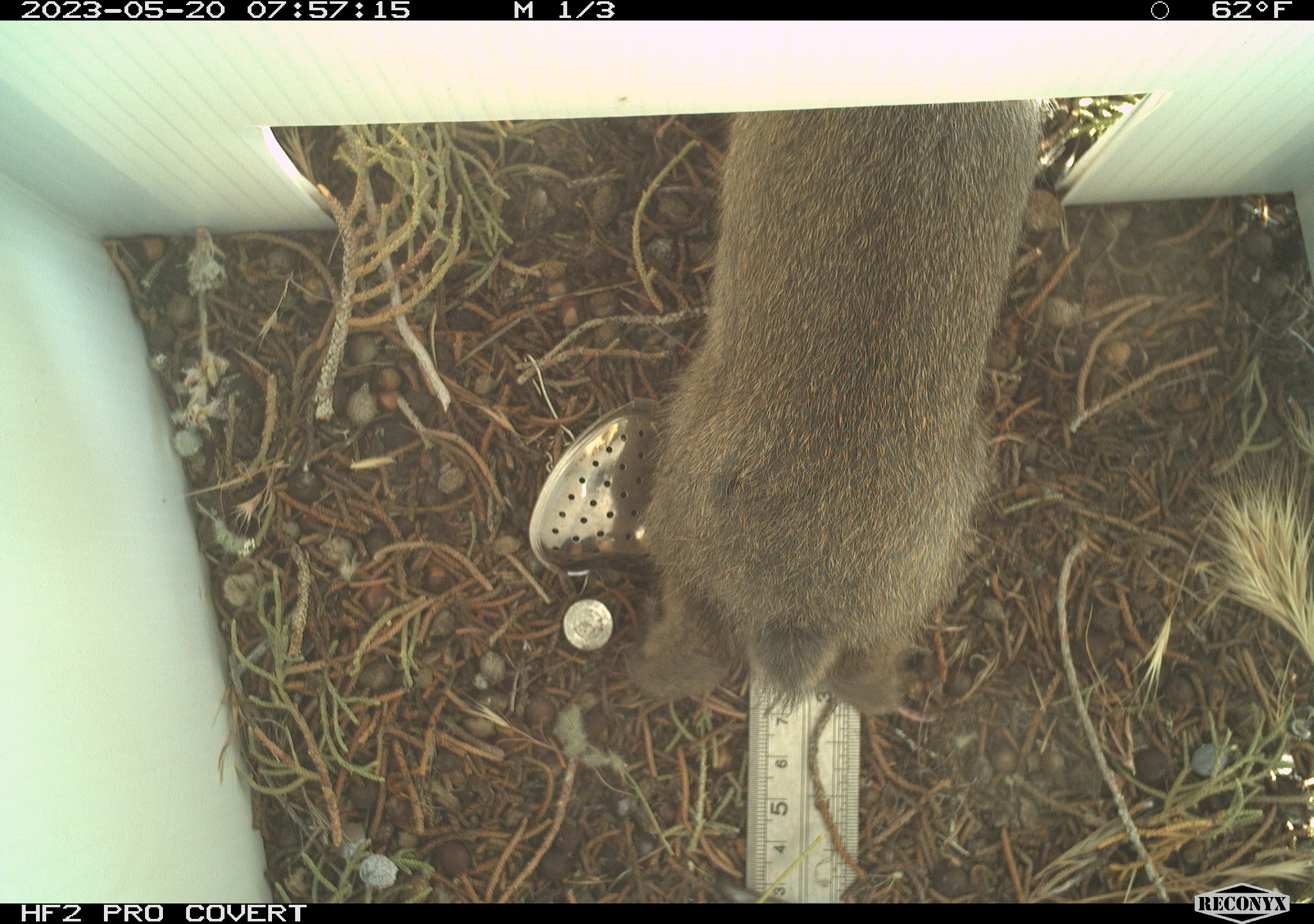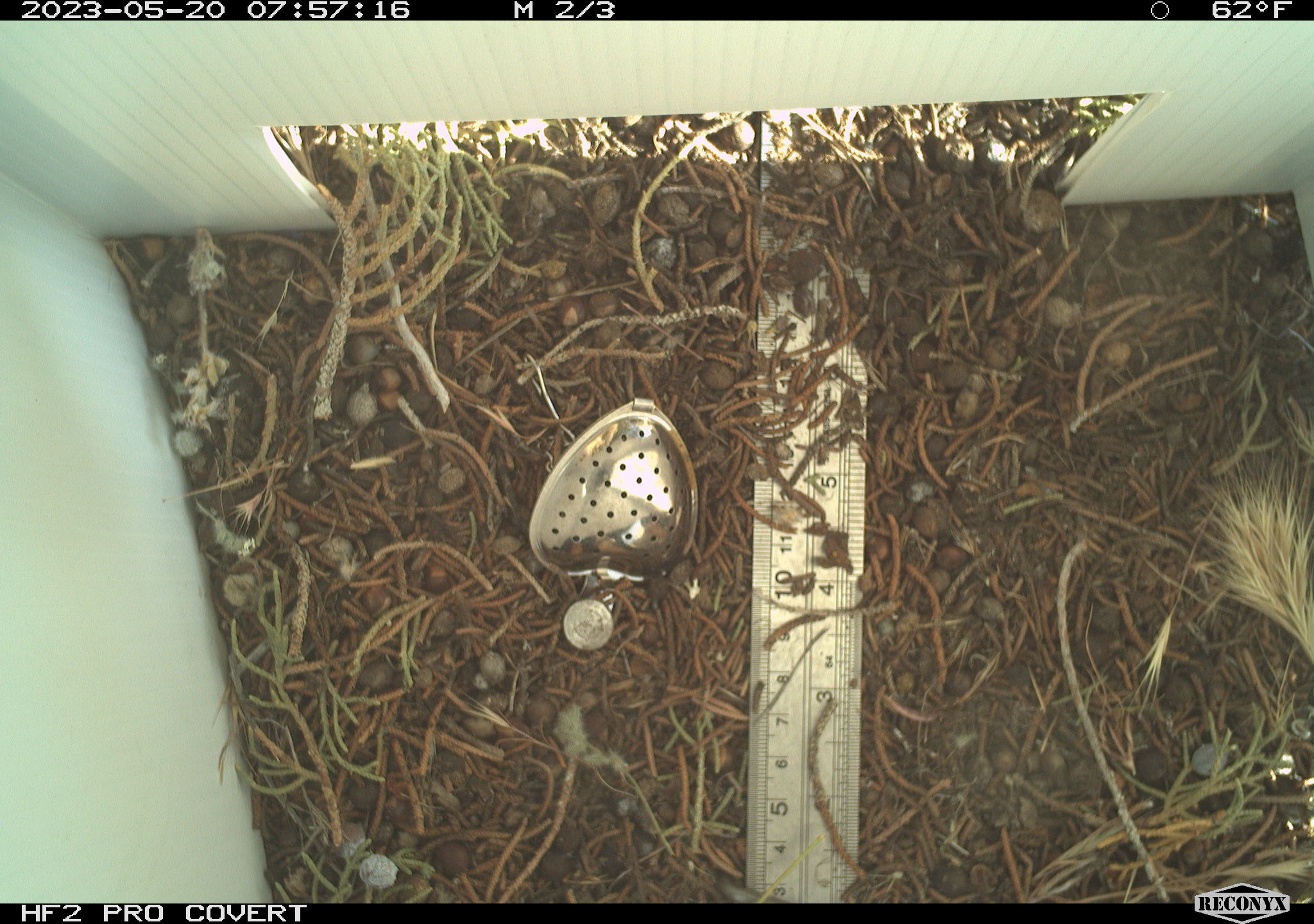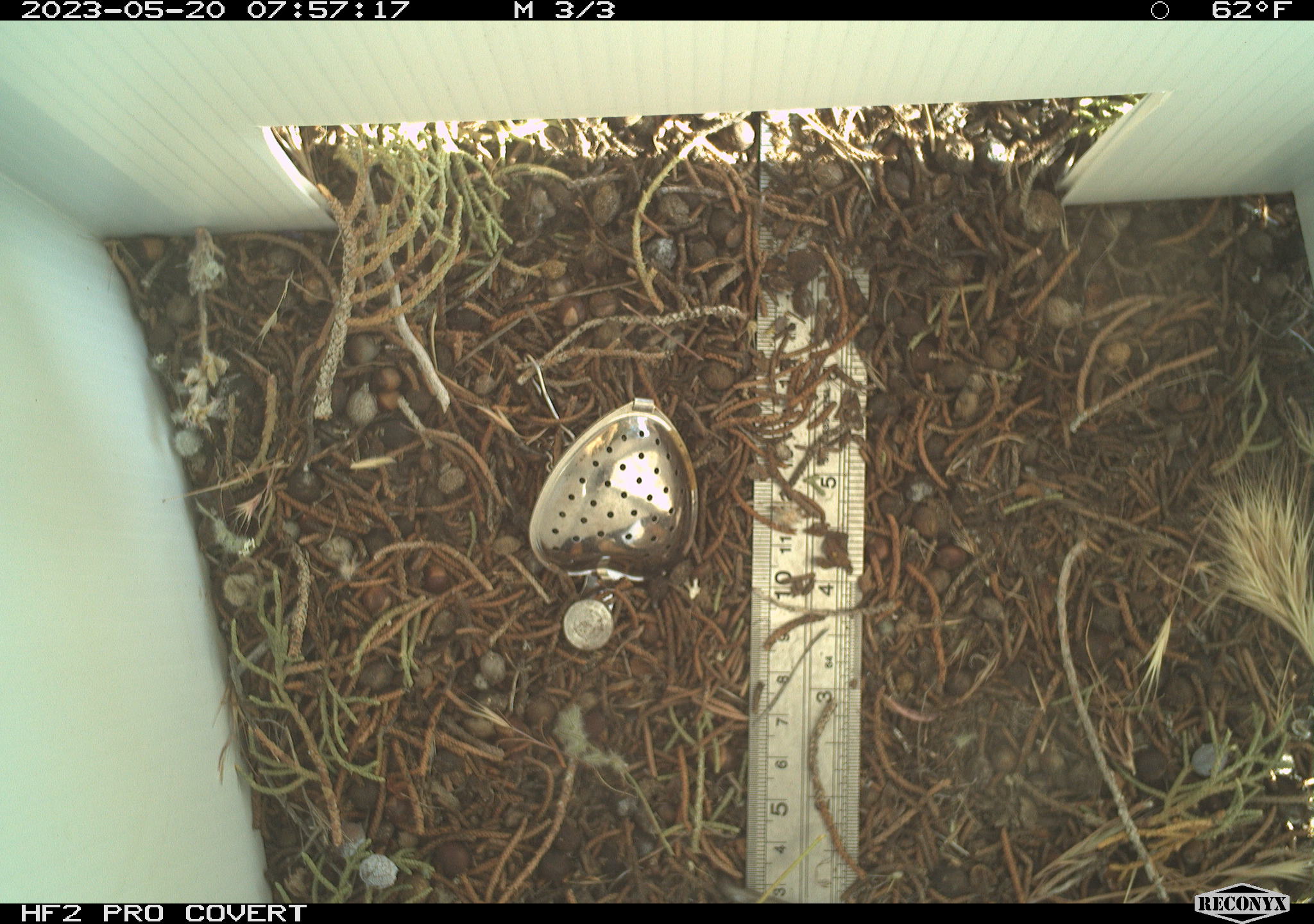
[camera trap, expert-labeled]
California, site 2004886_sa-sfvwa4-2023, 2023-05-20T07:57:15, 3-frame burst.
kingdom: Animalia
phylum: Chordata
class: Mammalia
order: Lagomorpha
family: Leporidae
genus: Sylvilagus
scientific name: Sylvilagus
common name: cottontail rabbits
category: sylvilagus species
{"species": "sylvilagus species (cottontail rabbits) (Sylvilagus)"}